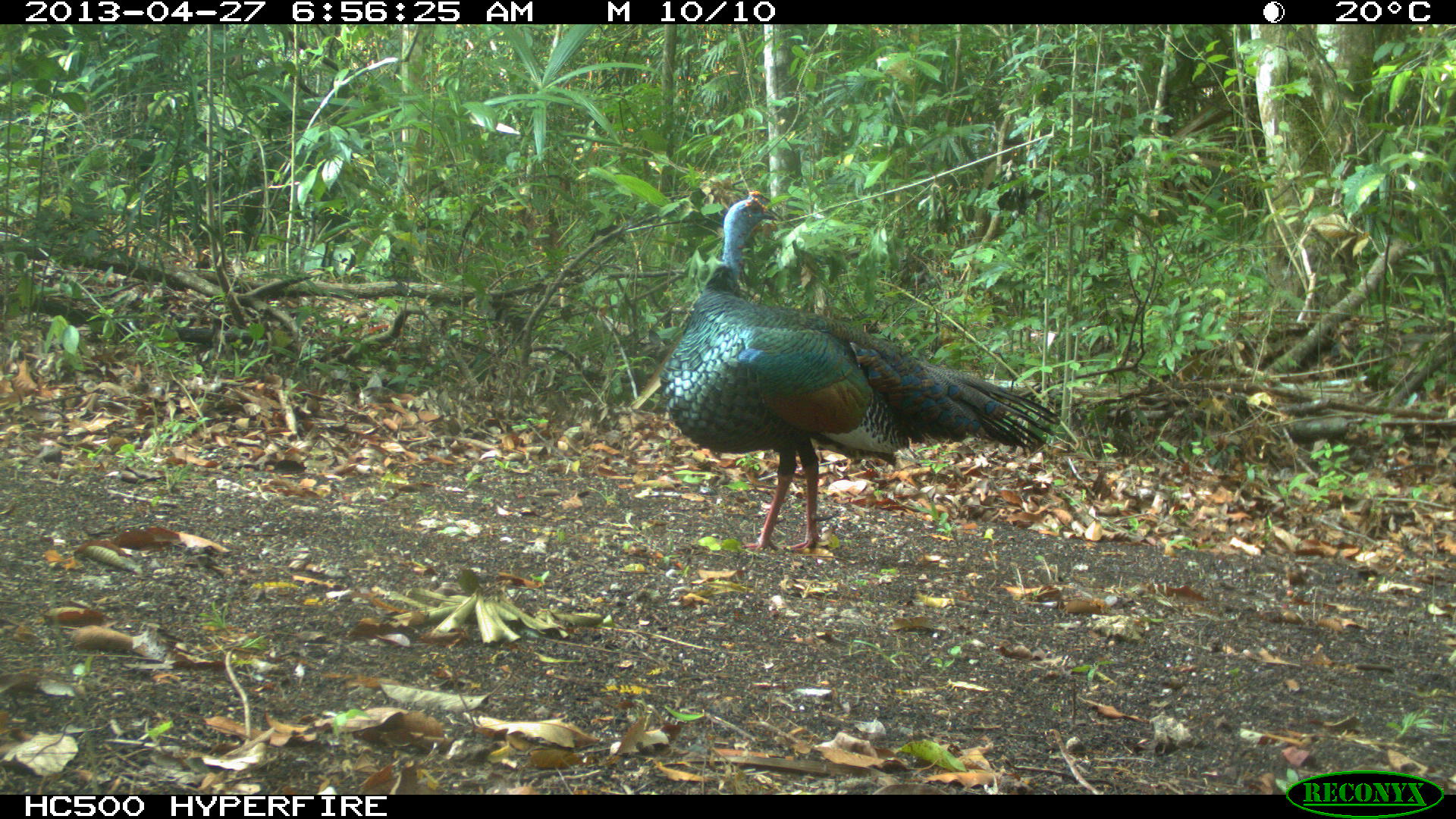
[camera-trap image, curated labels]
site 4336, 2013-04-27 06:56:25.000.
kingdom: Animalia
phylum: Chordata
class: Aves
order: Galliformes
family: Phasianidae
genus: Meleagris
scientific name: Meleagris ocellata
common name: ocellated turkey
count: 1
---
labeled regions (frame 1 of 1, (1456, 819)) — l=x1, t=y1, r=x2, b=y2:
meleagris ocellata: l=658, t=190, r=1056, b=553